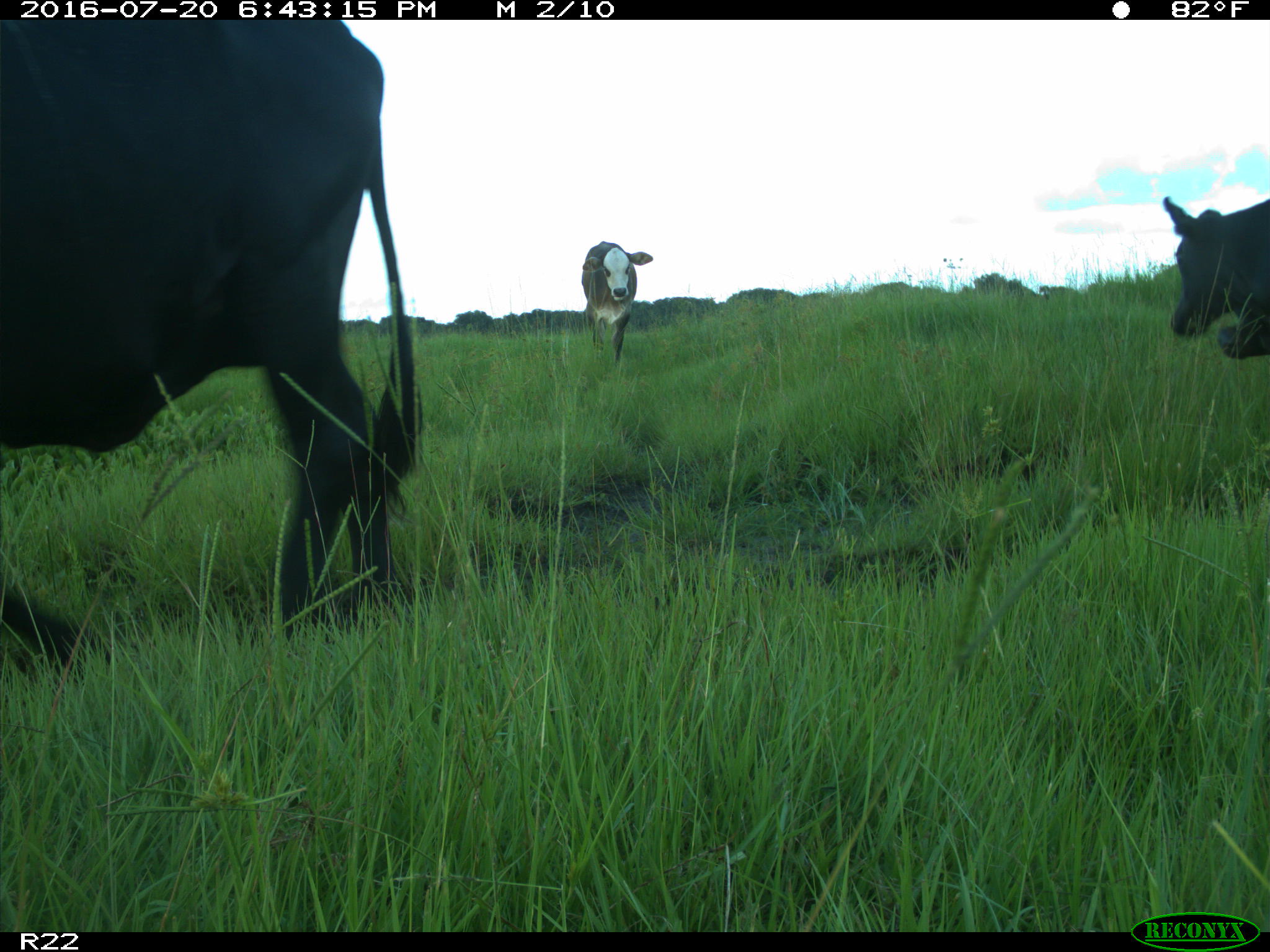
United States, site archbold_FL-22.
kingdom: Animalia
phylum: Chordata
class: Mammalia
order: Artiodactyla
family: Bovidae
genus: Bos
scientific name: Bos taurus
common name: domestic cow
Bos taurus (domestic cow).